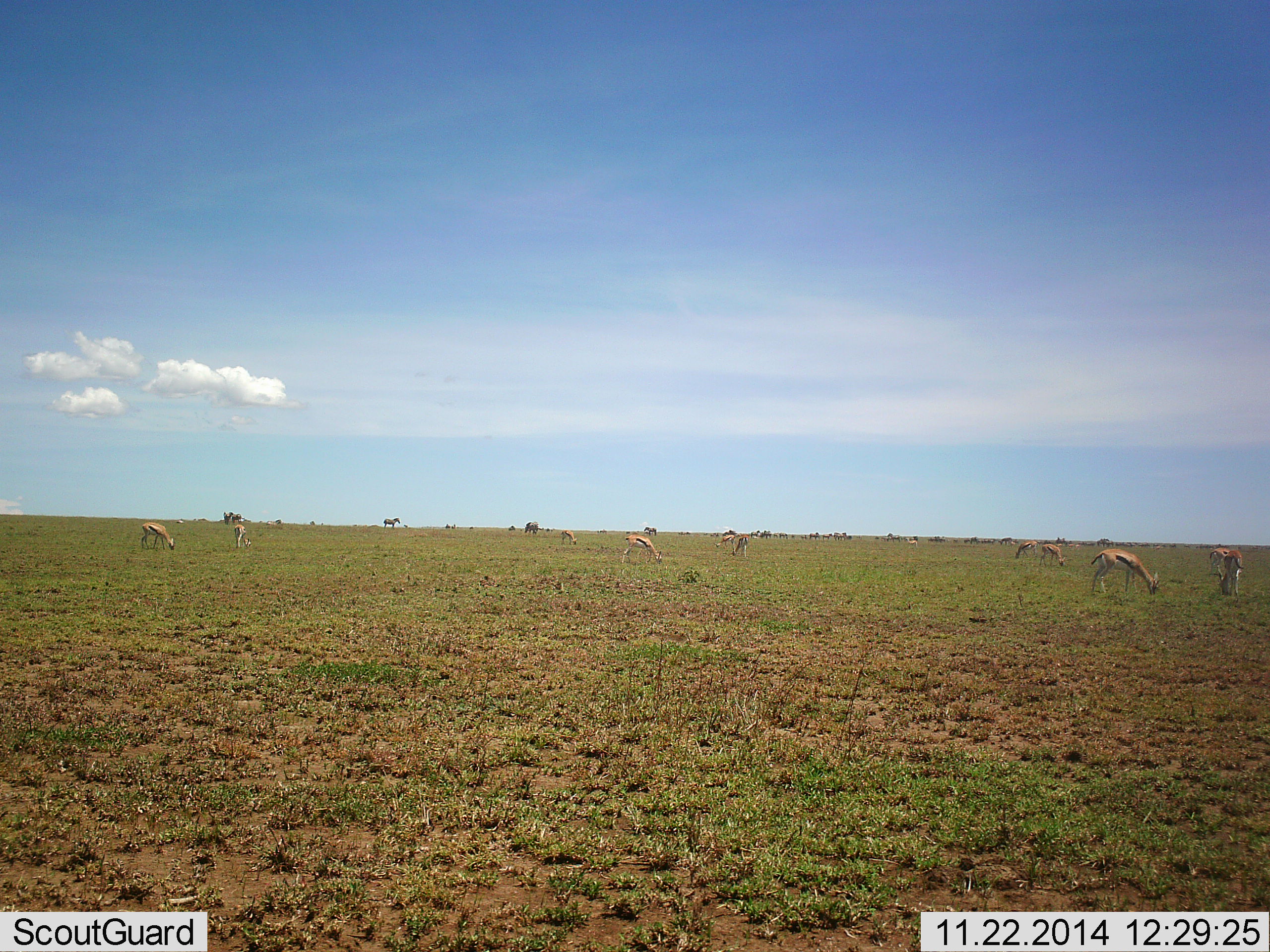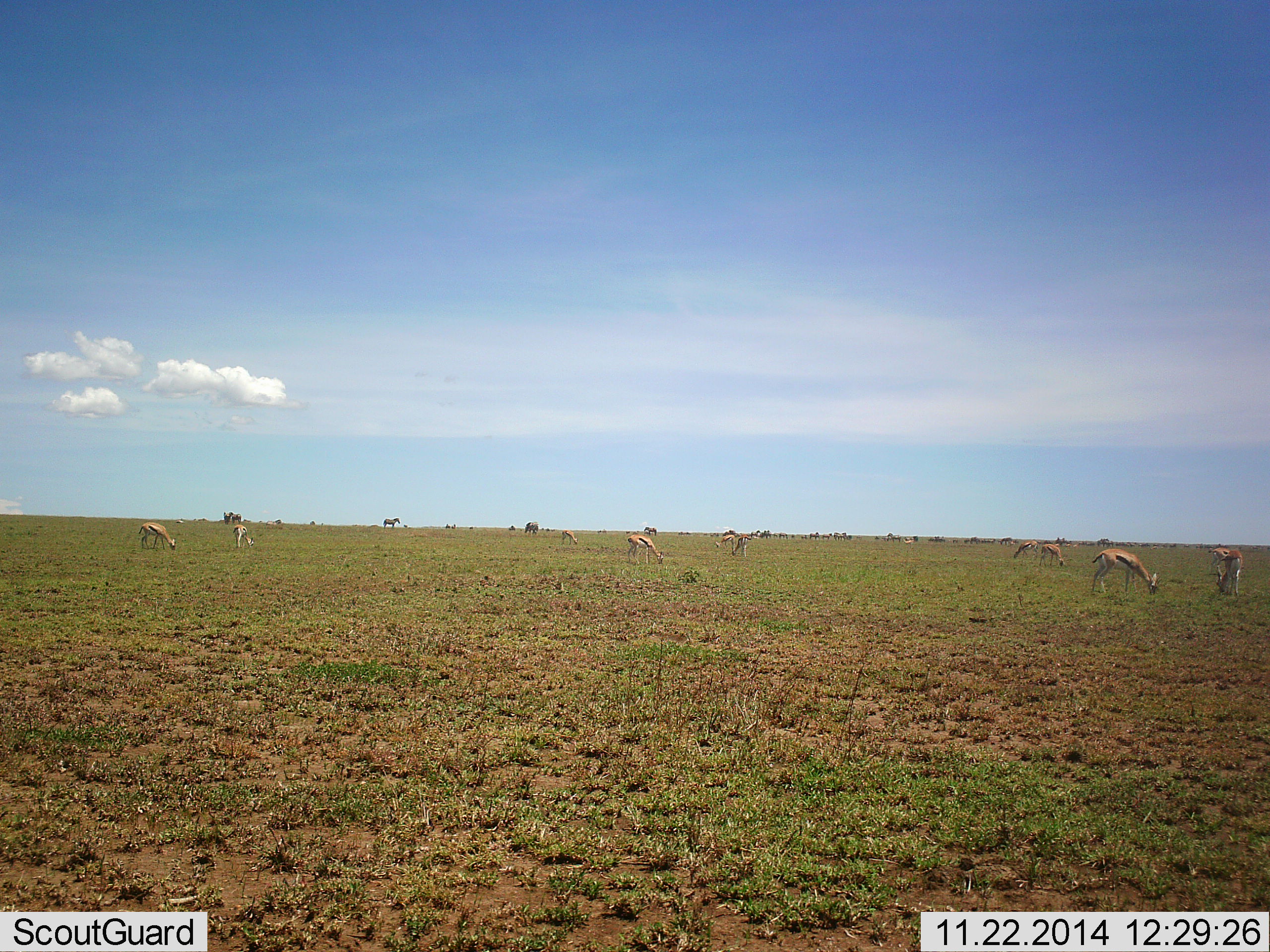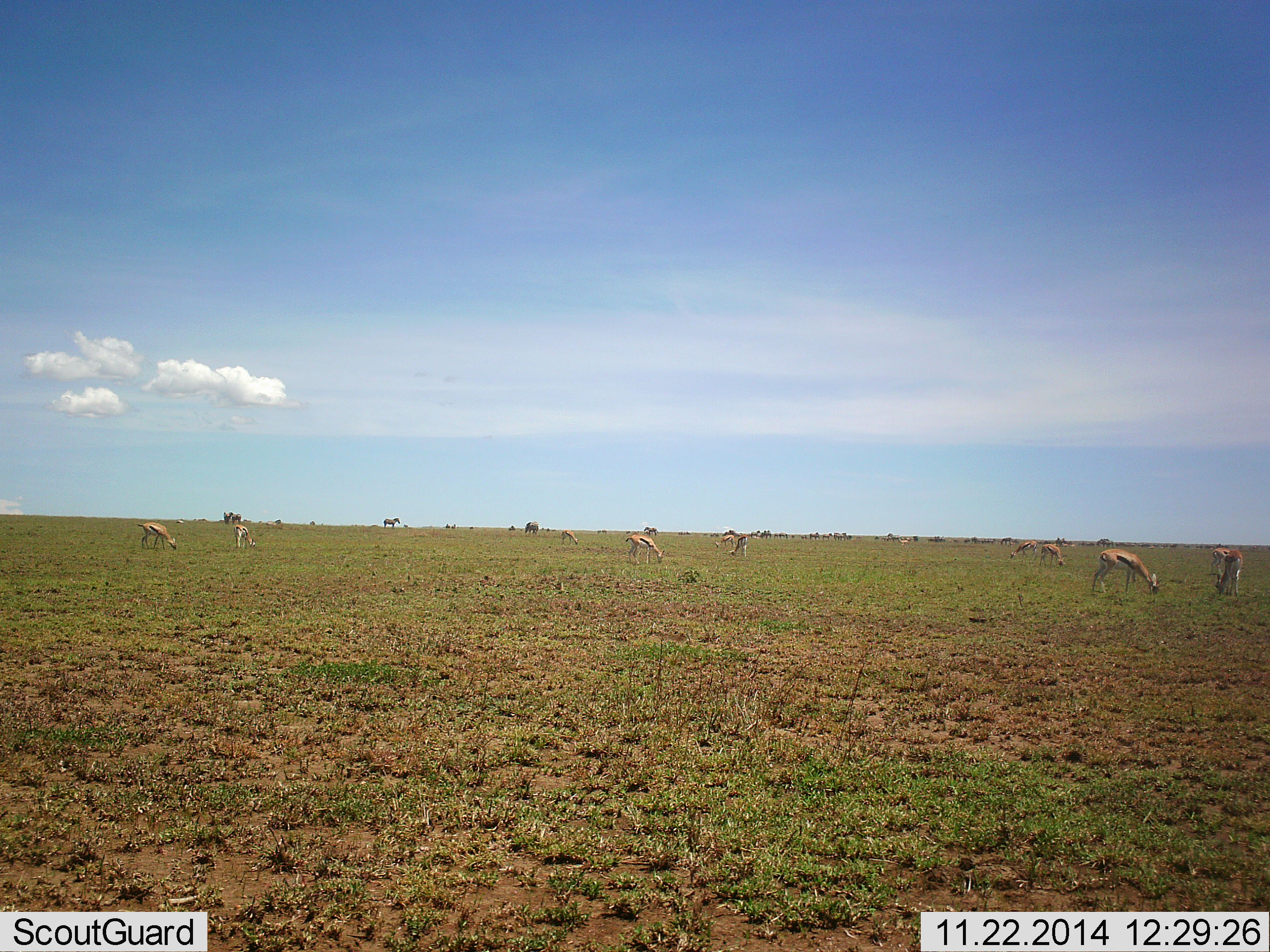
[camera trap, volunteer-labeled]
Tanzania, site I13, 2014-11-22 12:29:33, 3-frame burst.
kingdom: Animalia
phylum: Chordata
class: Mammalia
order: Artiodactyla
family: Bovidae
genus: Eudorcas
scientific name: Eudorcas thomsonii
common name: thomson's gazelle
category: gazellethomsons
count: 9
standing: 38%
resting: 0%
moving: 0%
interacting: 8%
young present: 8%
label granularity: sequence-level